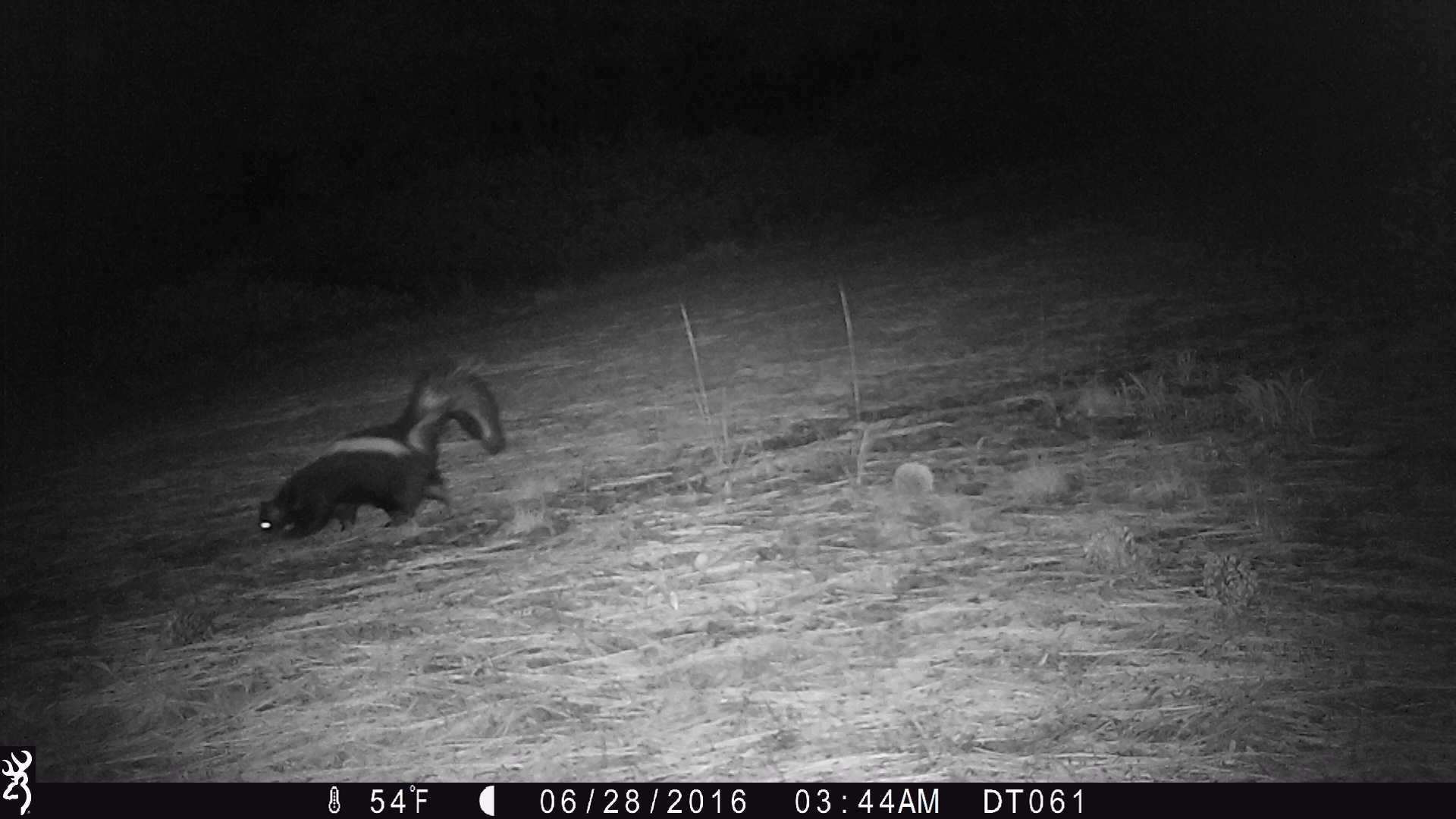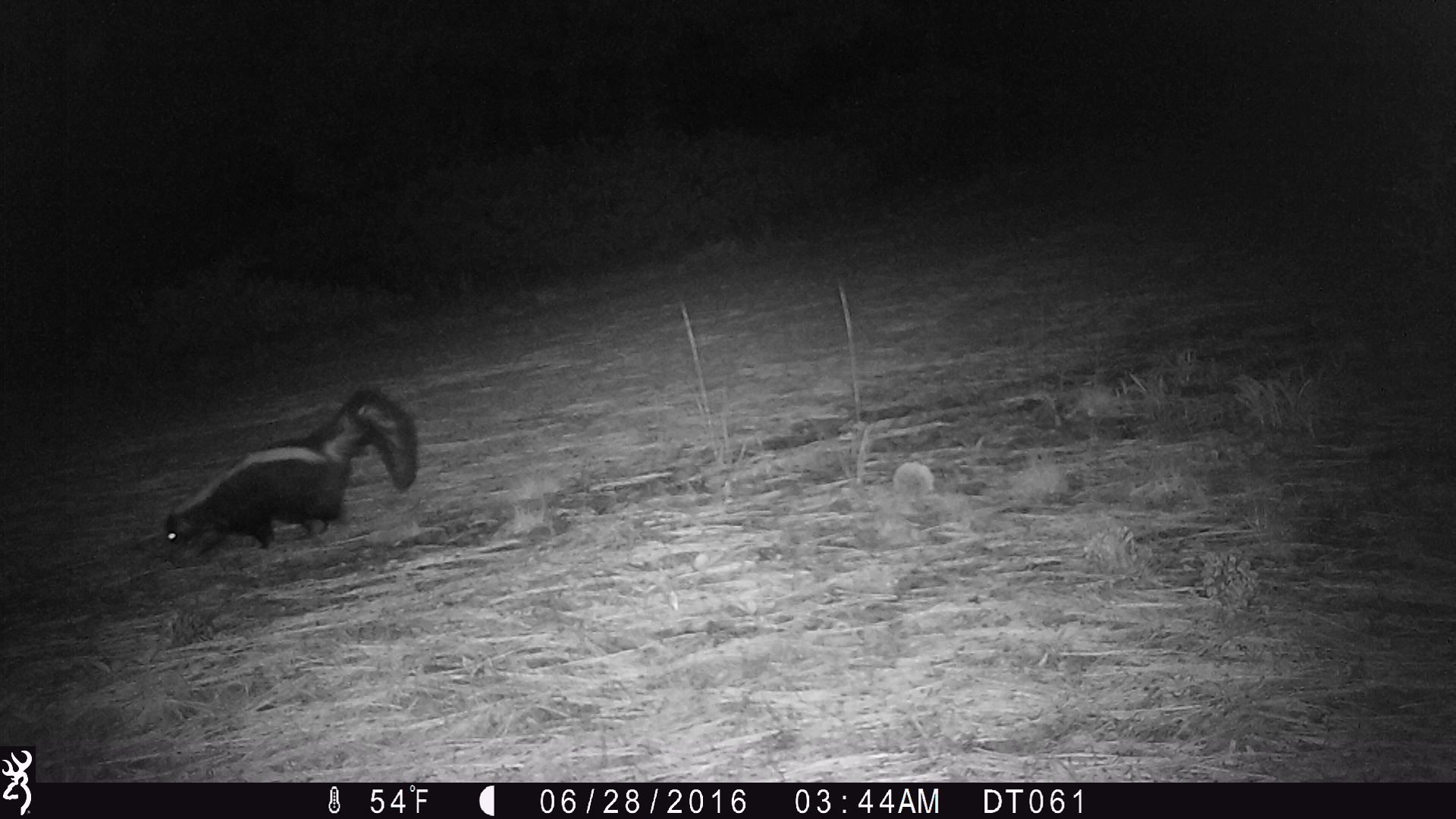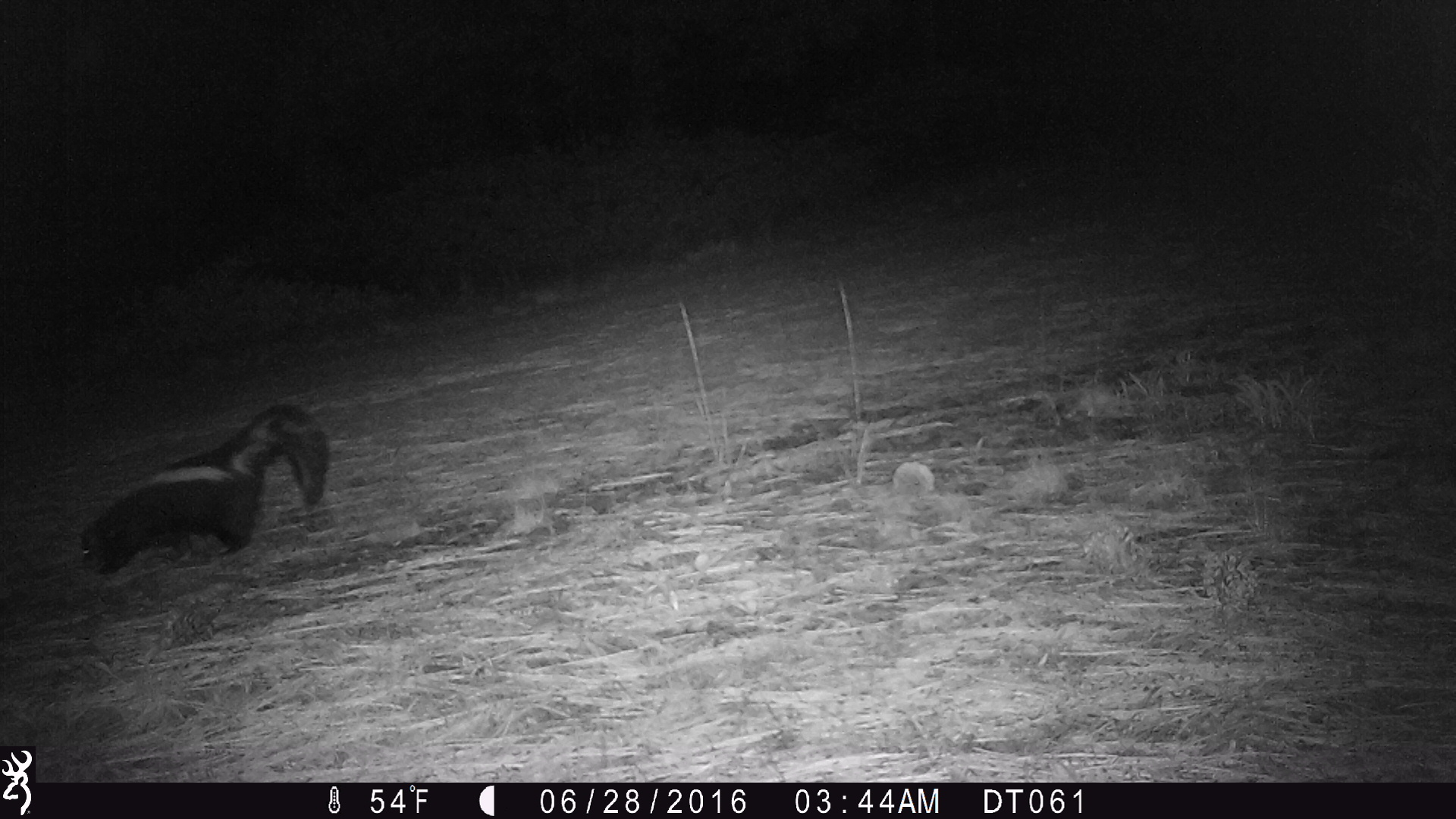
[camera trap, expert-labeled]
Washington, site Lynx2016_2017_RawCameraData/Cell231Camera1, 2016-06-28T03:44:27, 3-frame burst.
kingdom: Animalia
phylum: Chordata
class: Mammalia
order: Carnivora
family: Mephitidae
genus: Mephitis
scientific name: Mephitis mephitis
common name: striped skunk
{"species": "Mephitis mephitis (striped skunk)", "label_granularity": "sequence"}